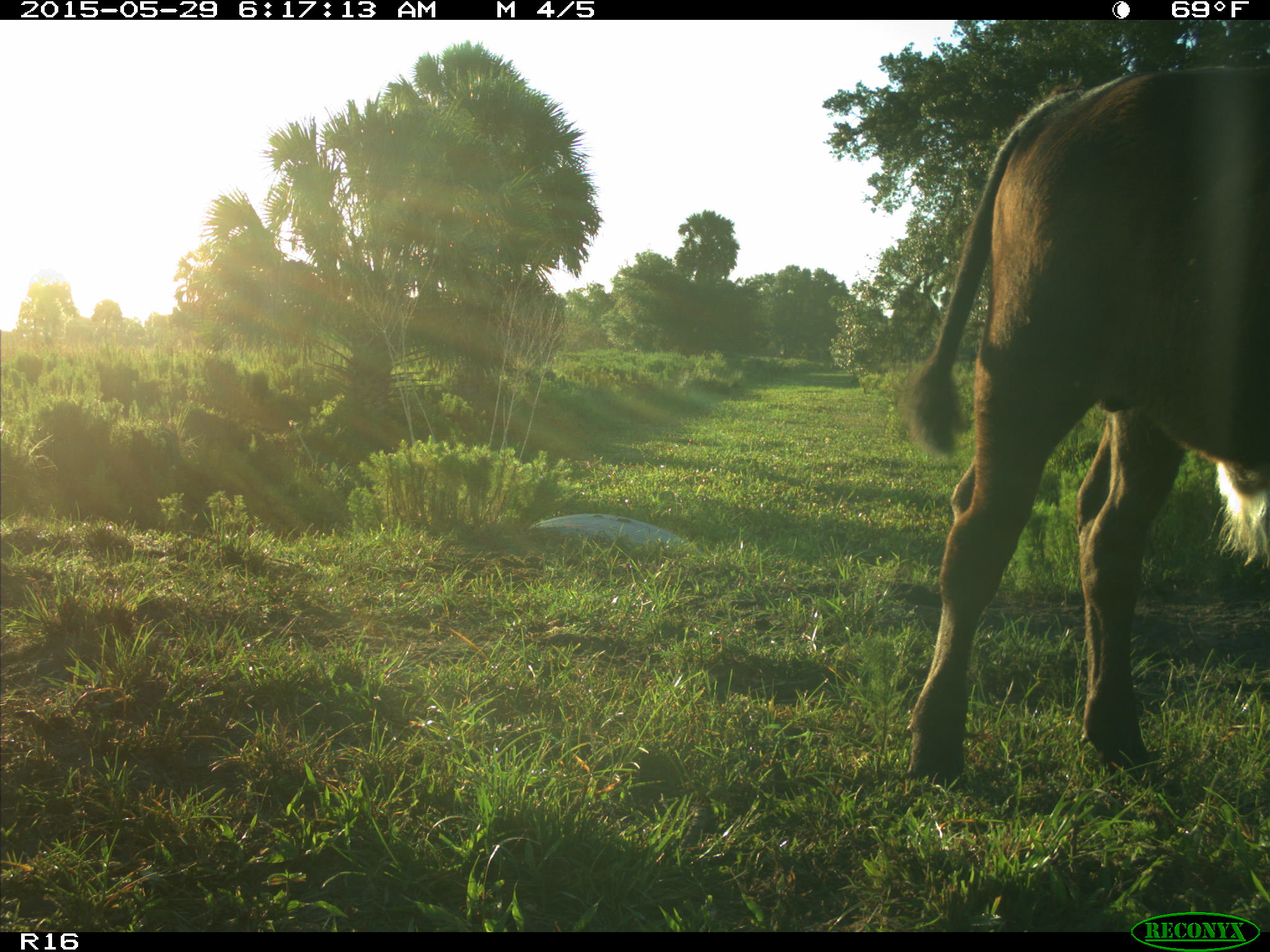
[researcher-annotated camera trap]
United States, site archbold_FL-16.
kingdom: Animalia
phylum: Chordata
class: Mammalia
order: Artiodactyla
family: Bovidae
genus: Bos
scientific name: Bos taurus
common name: domestic cow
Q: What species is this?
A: Bos taurus (domestic cow).